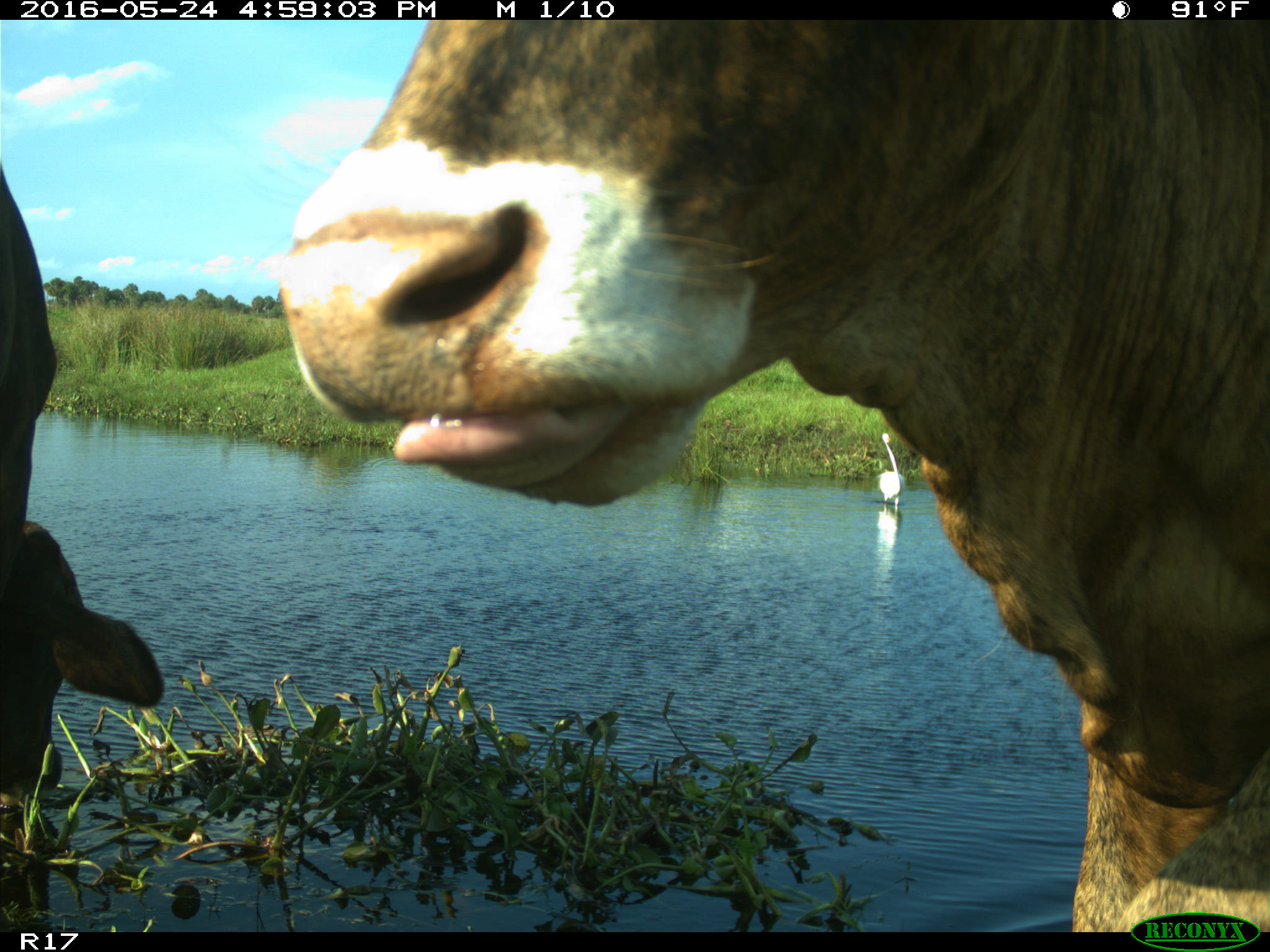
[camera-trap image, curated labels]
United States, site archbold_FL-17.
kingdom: Animalia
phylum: Chordata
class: Mammalia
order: Artiodactyla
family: Bovidae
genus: Bos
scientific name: Bos taurus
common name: domestic cow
Bos taurus (domestic cow).